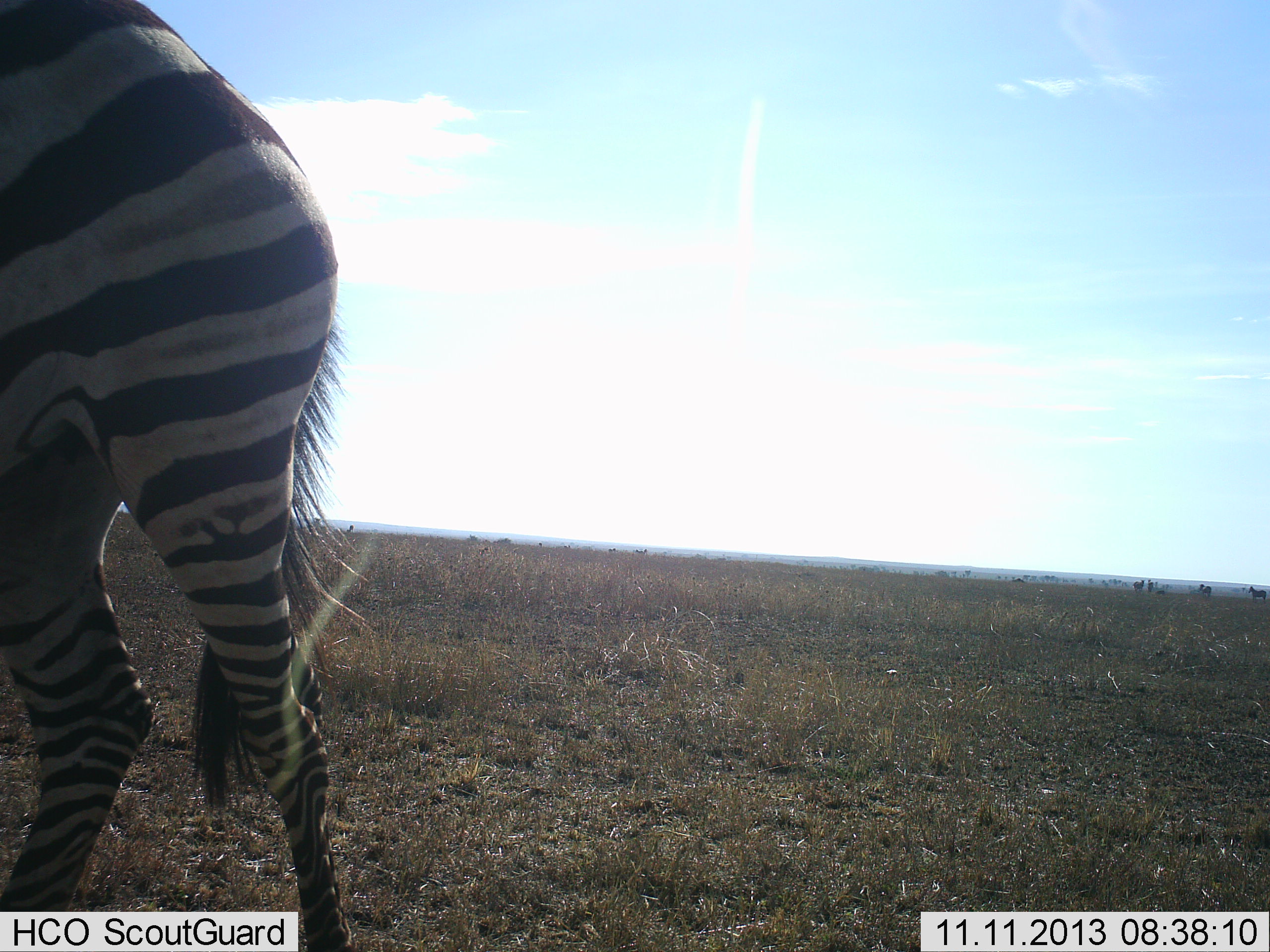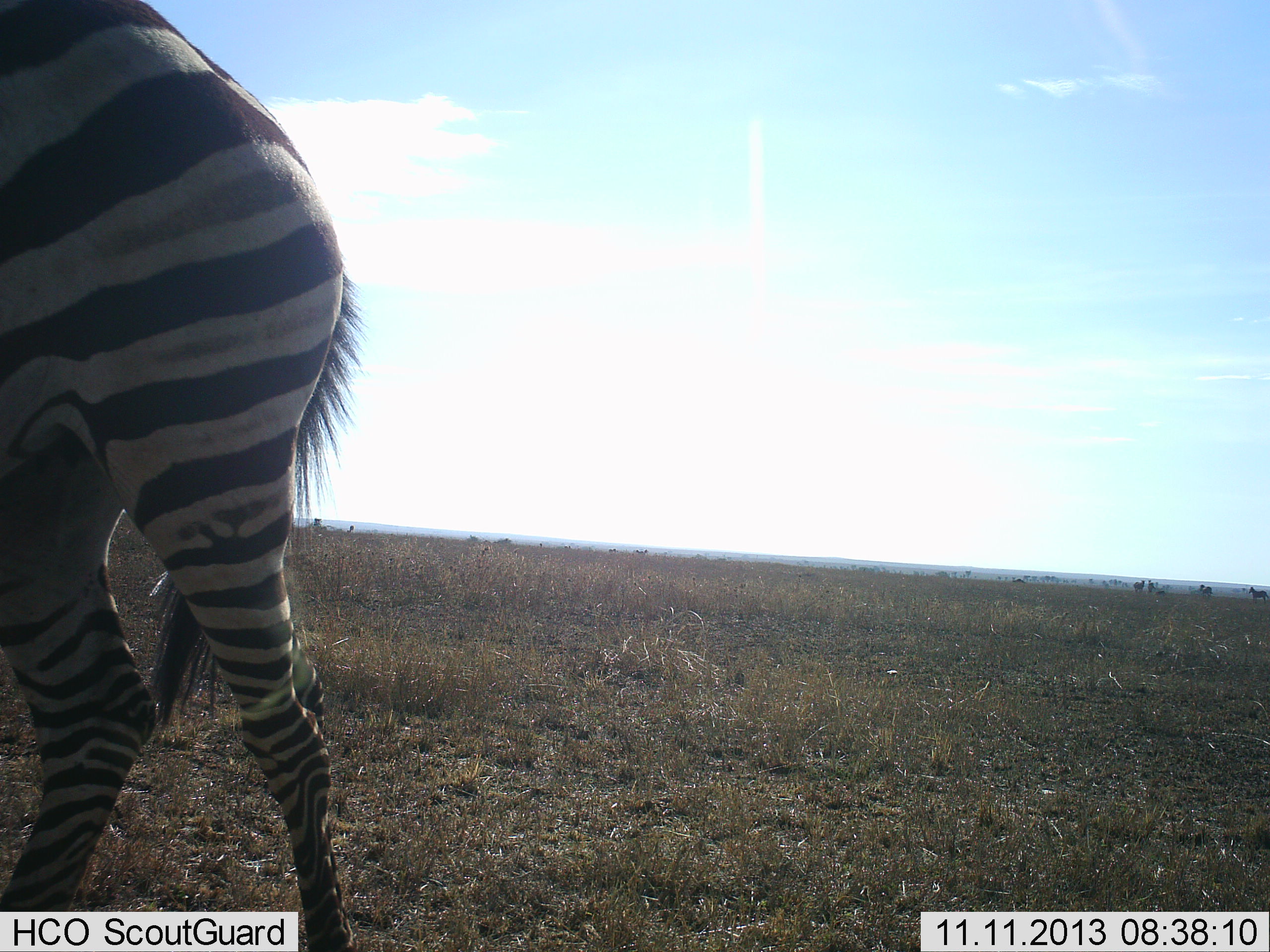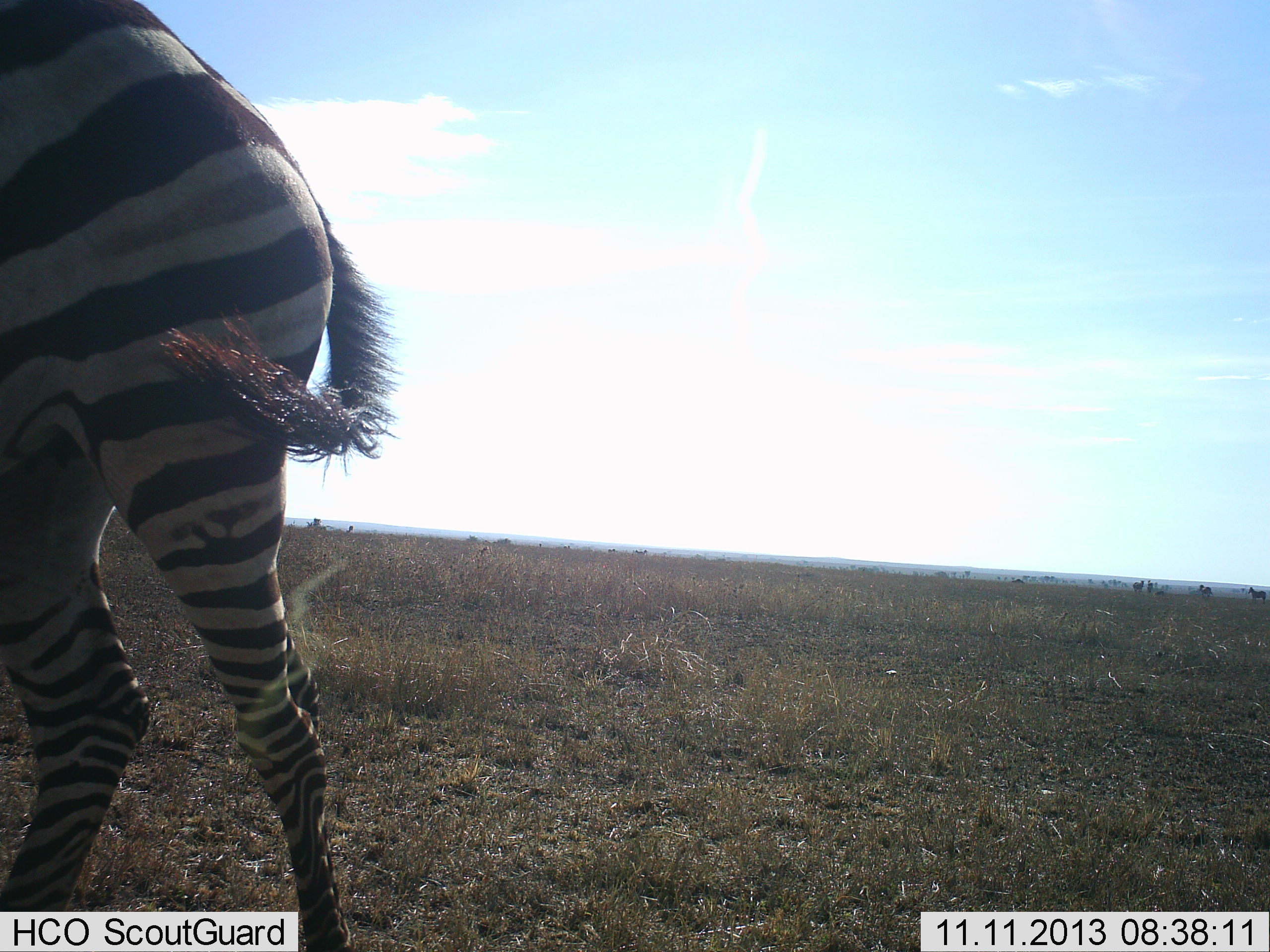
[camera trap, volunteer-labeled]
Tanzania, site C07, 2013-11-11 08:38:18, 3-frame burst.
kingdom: Animalia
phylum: Chordata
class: Mammalia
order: Perissodactyla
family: Equidae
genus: Equus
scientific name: Equus quagga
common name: plains zebra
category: zebra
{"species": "zebra (plains zebra) (Equus quagga)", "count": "1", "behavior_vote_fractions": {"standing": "80%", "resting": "0%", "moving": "20%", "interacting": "0%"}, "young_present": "0%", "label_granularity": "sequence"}